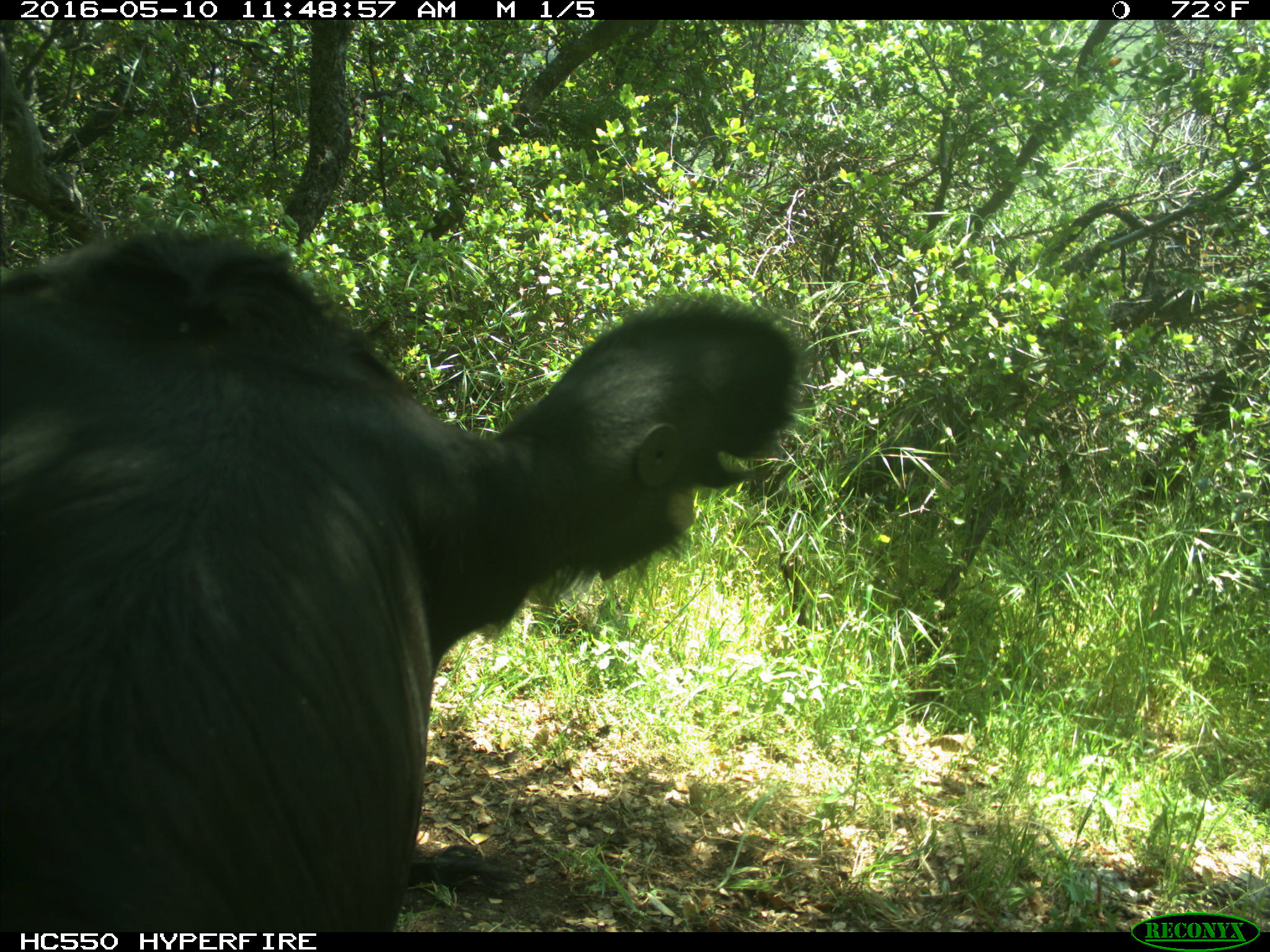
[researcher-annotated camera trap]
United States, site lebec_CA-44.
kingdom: Animalia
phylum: Chordata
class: Mammalia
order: Artiodactyla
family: Bovidae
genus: Bos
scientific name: Bos taurus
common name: domestic cow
Bos taurus (domestic cow).